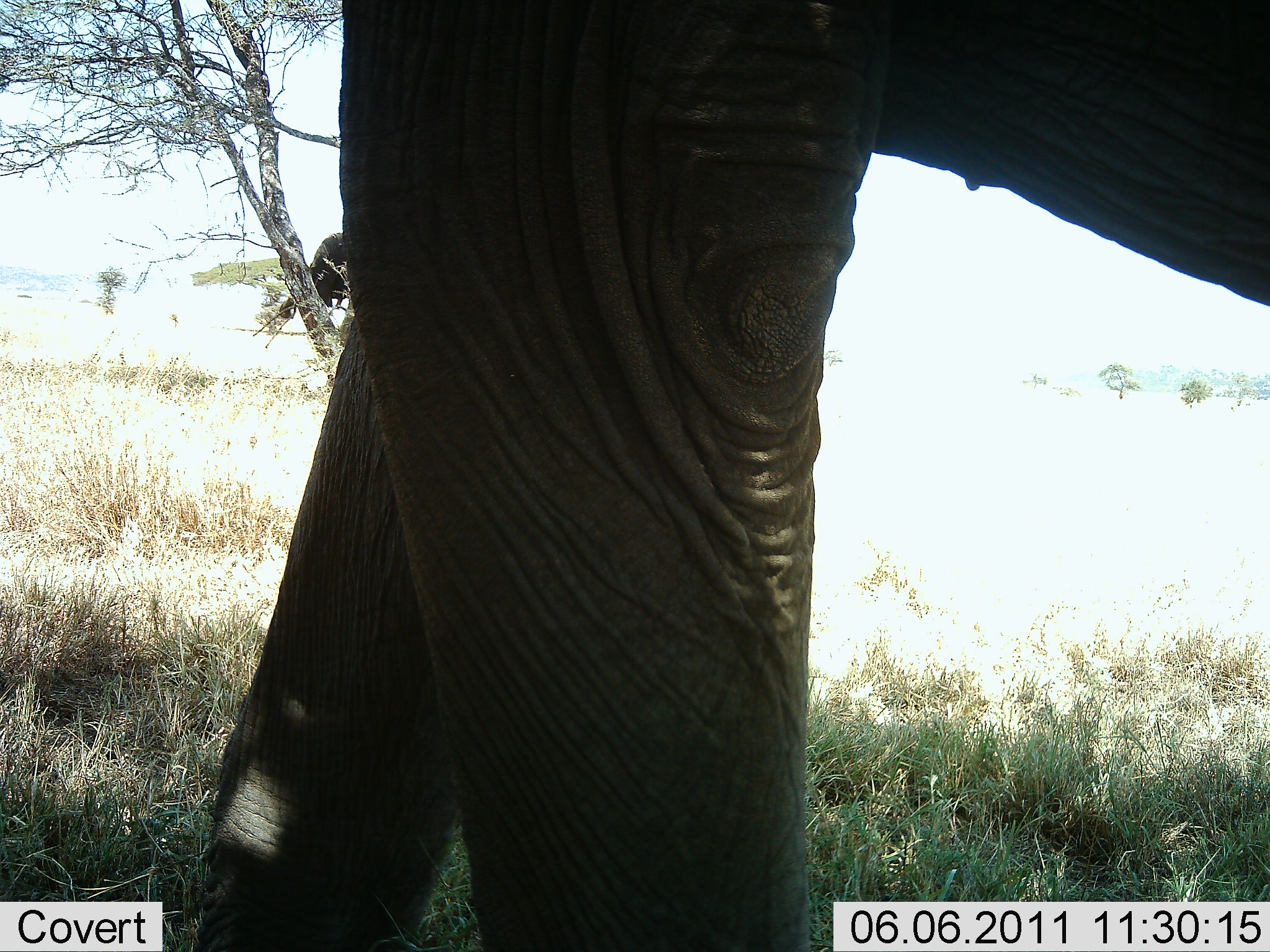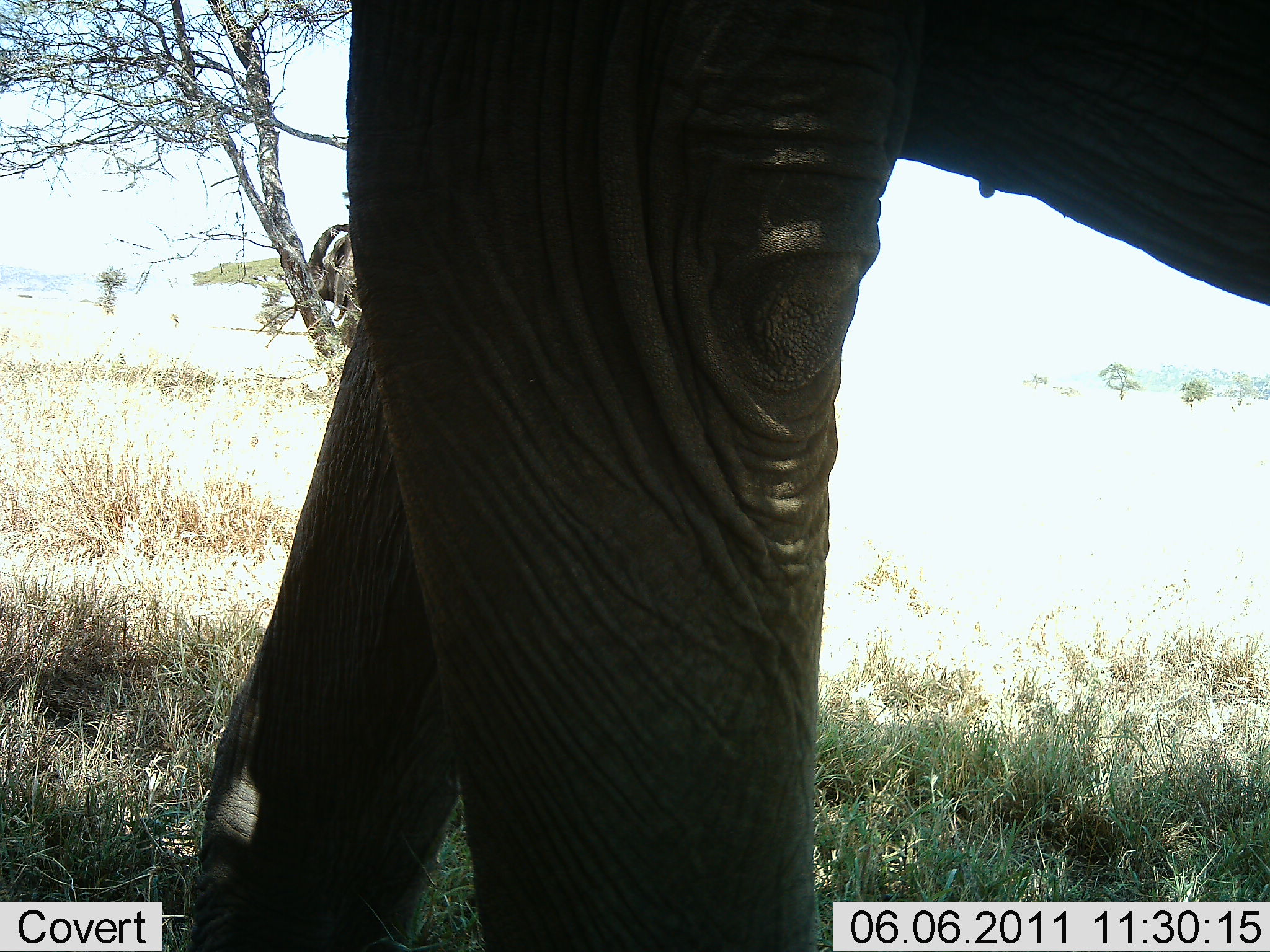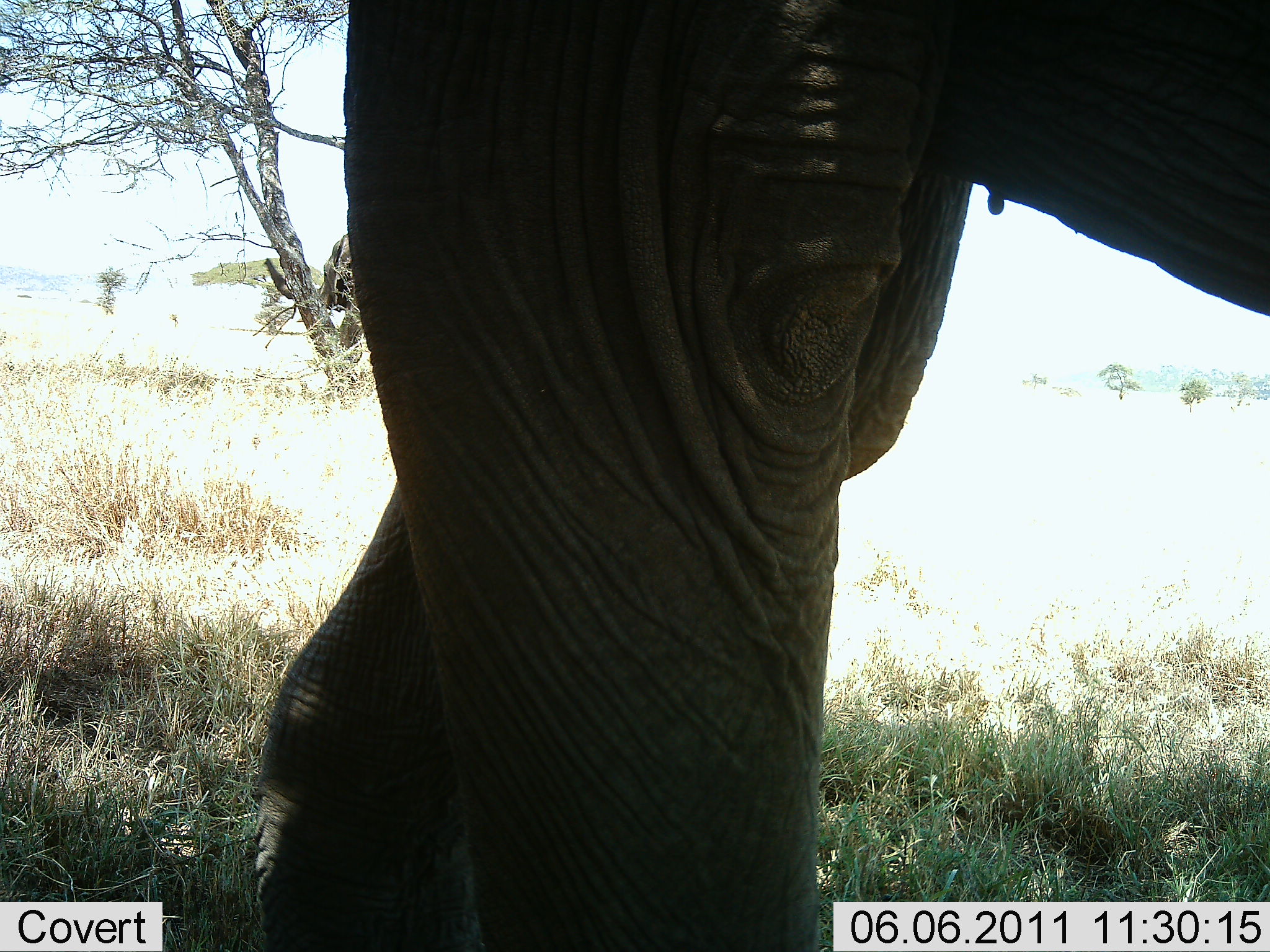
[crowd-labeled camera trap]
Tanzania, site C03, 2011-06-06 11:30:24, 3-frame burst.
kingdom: Animalia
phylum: Chordata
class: Mammalia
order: Proboscidea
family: Elephantidae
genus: Loxodonta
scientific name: Loxodonta africana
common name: african bush elephant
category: elephant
Elephant (african bush elephant) (Loxodonta africana), count 2. Behavior (volunteer vote fractions): standing 75%, resting 0%, moving 50%, interacting 0%. Young present (vote fraction): 0%. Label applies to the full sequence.